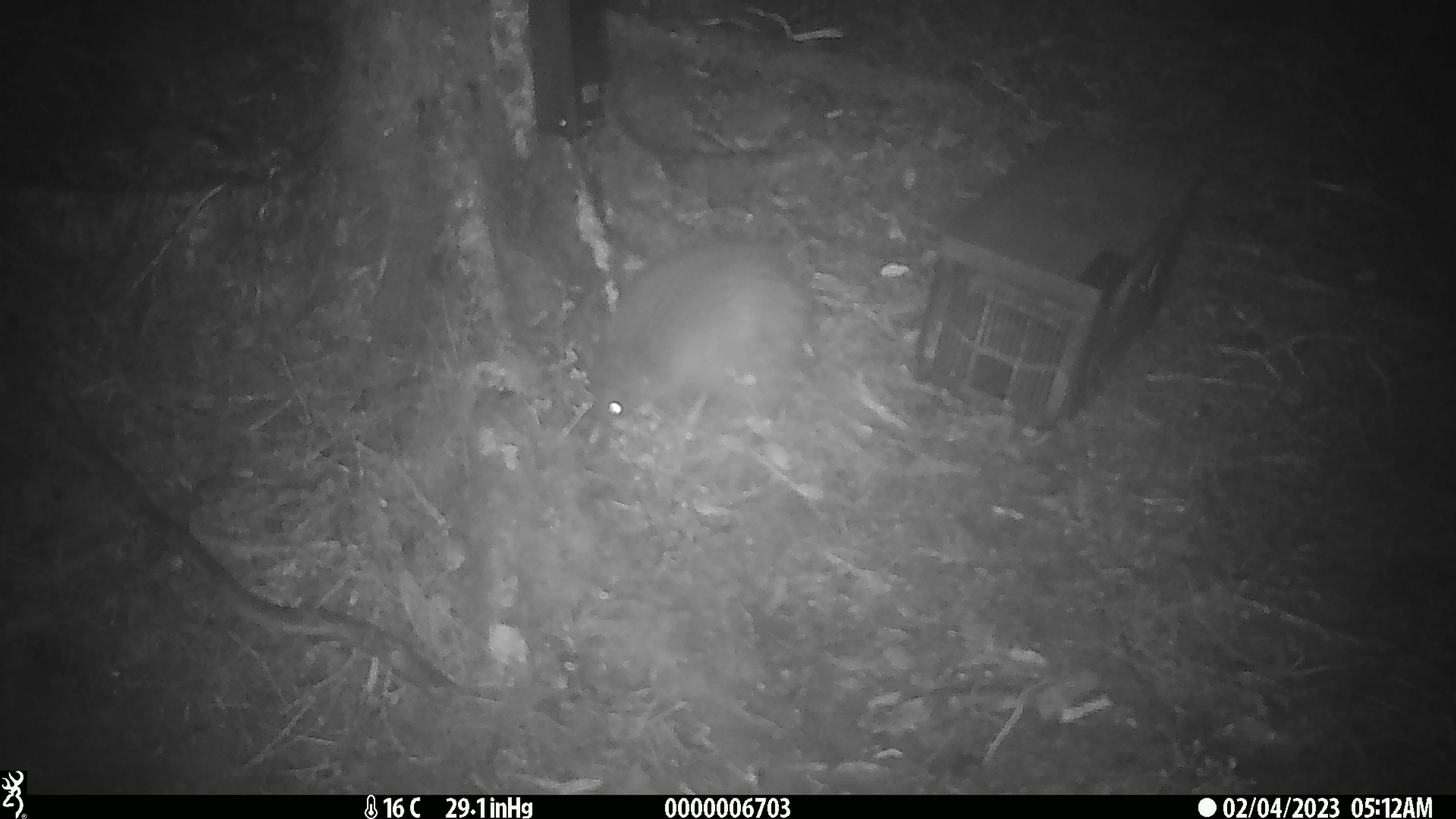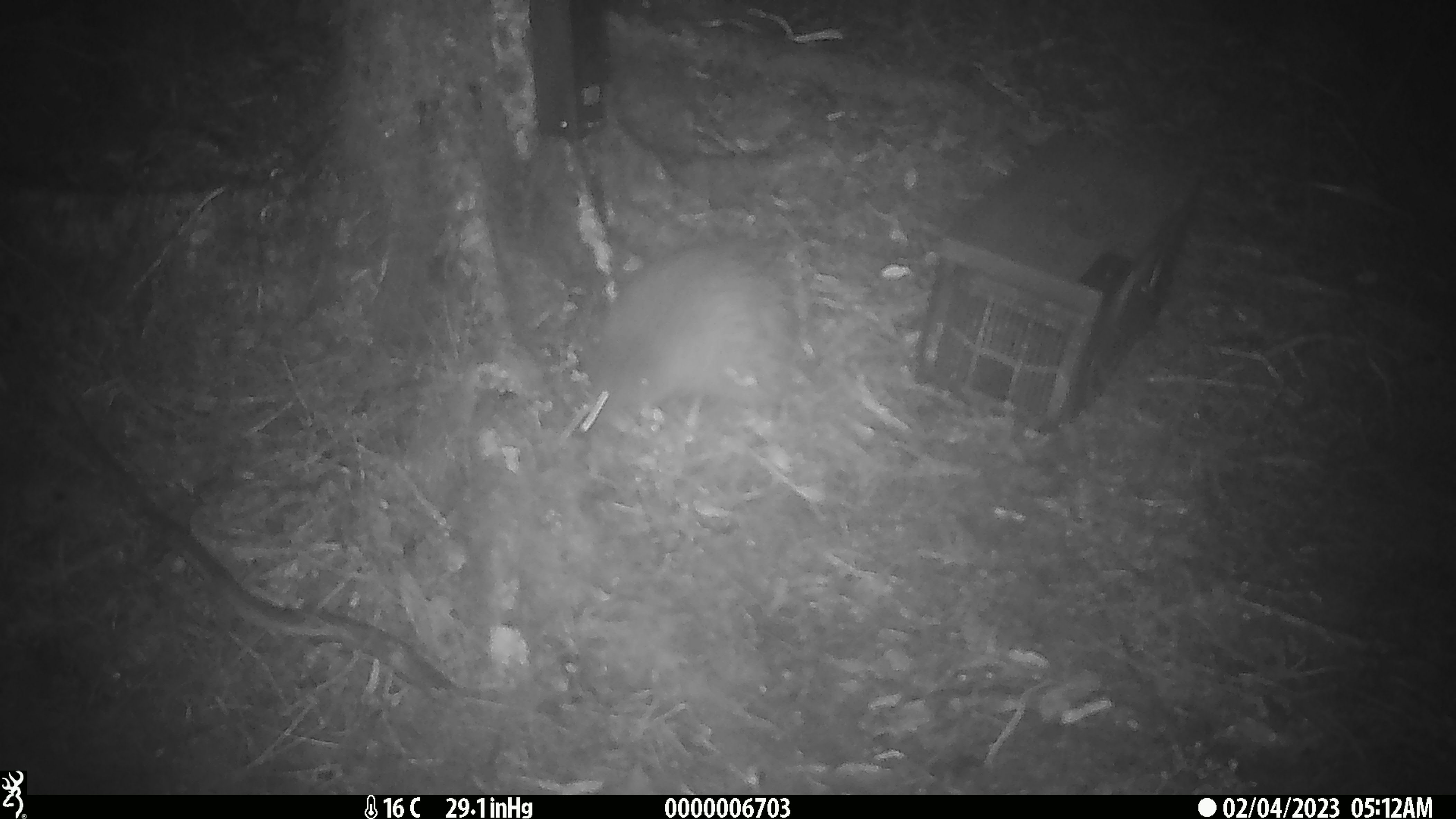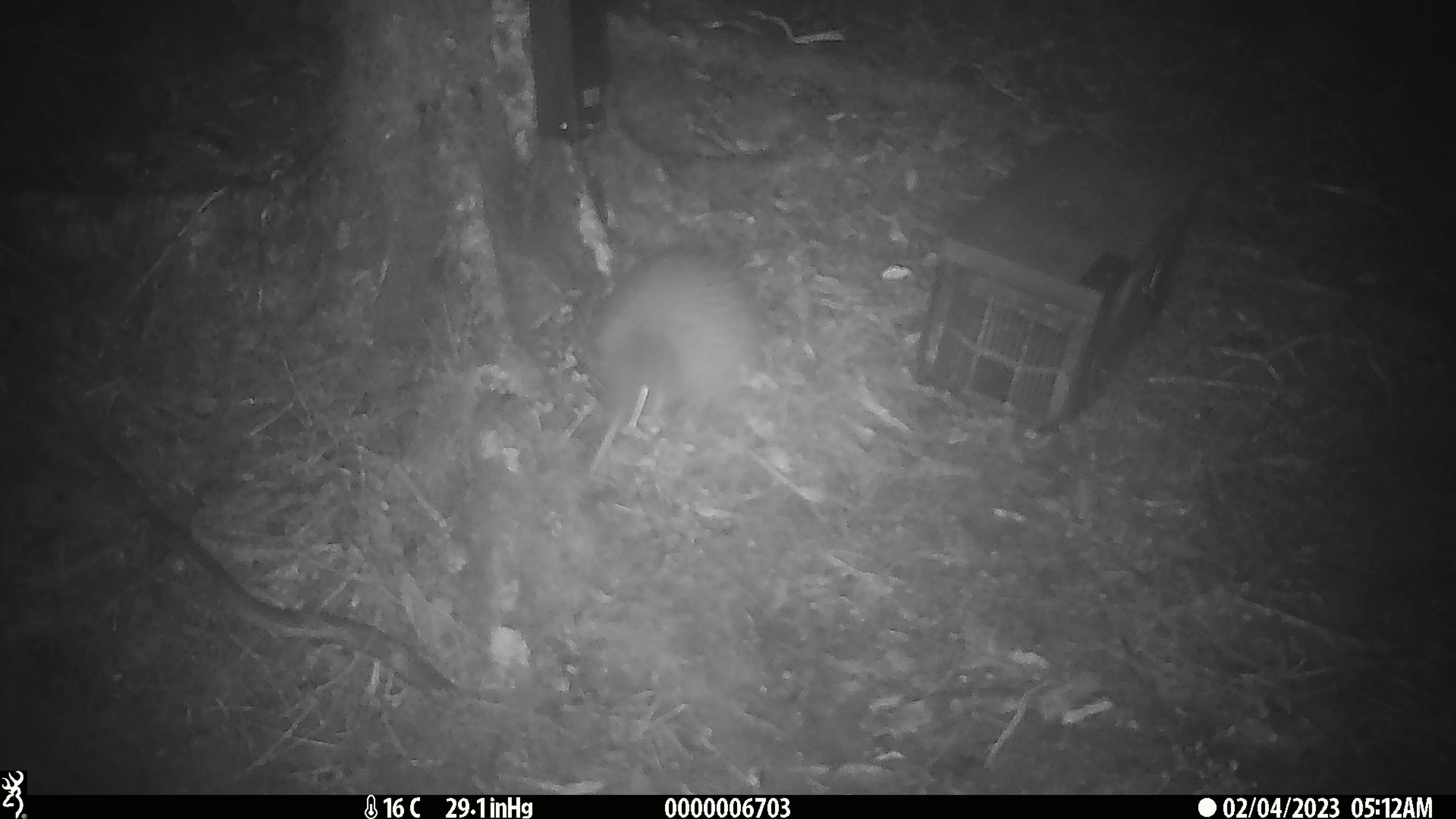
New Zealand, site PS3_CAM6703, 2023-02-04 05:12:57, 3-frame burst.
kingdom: Animalia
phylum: Chordata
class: Aves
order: Apterygiformes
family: Apterygidae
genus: Apteryx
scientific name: Apteryx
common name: kiwi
Kiwi (Apteryx).